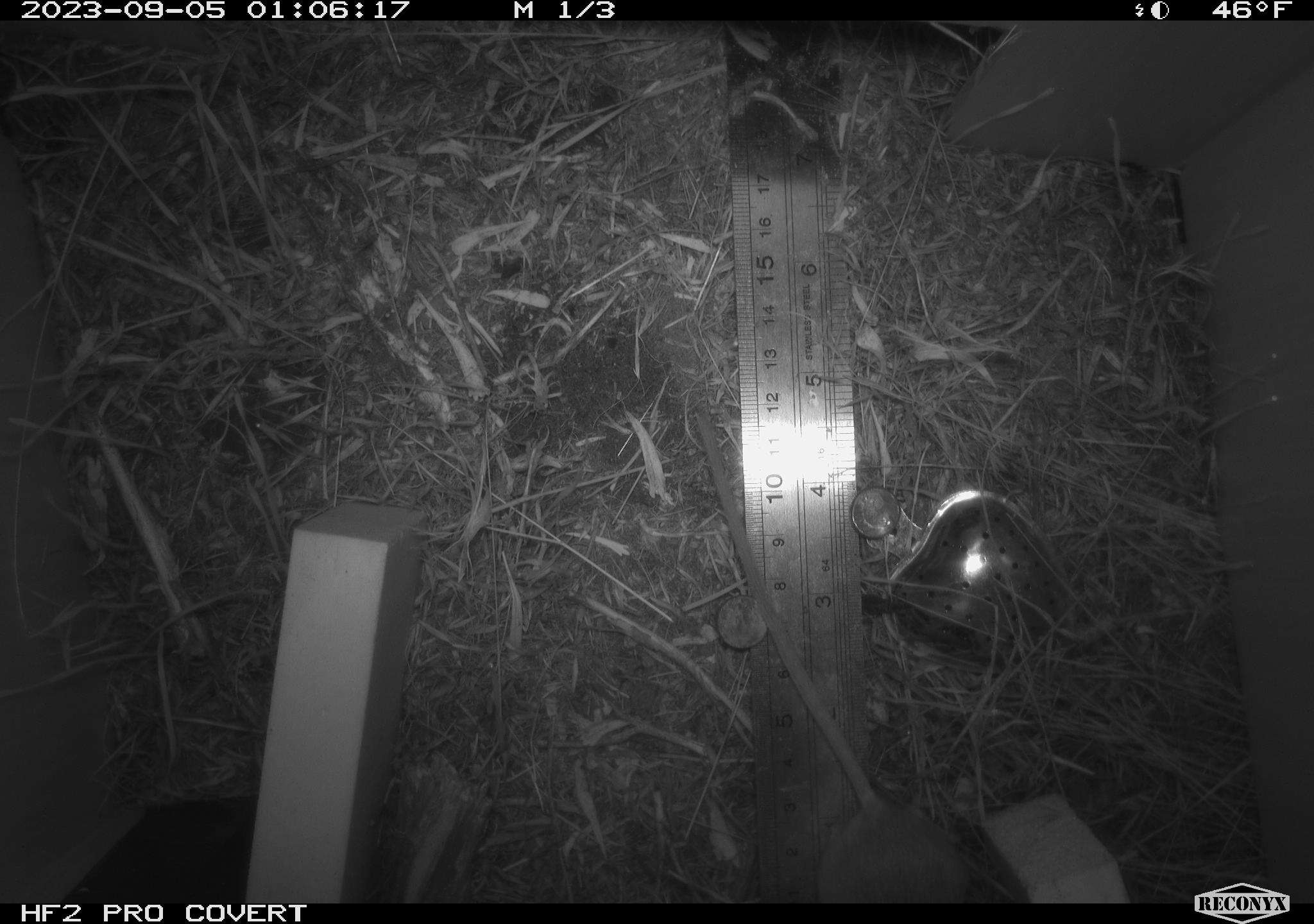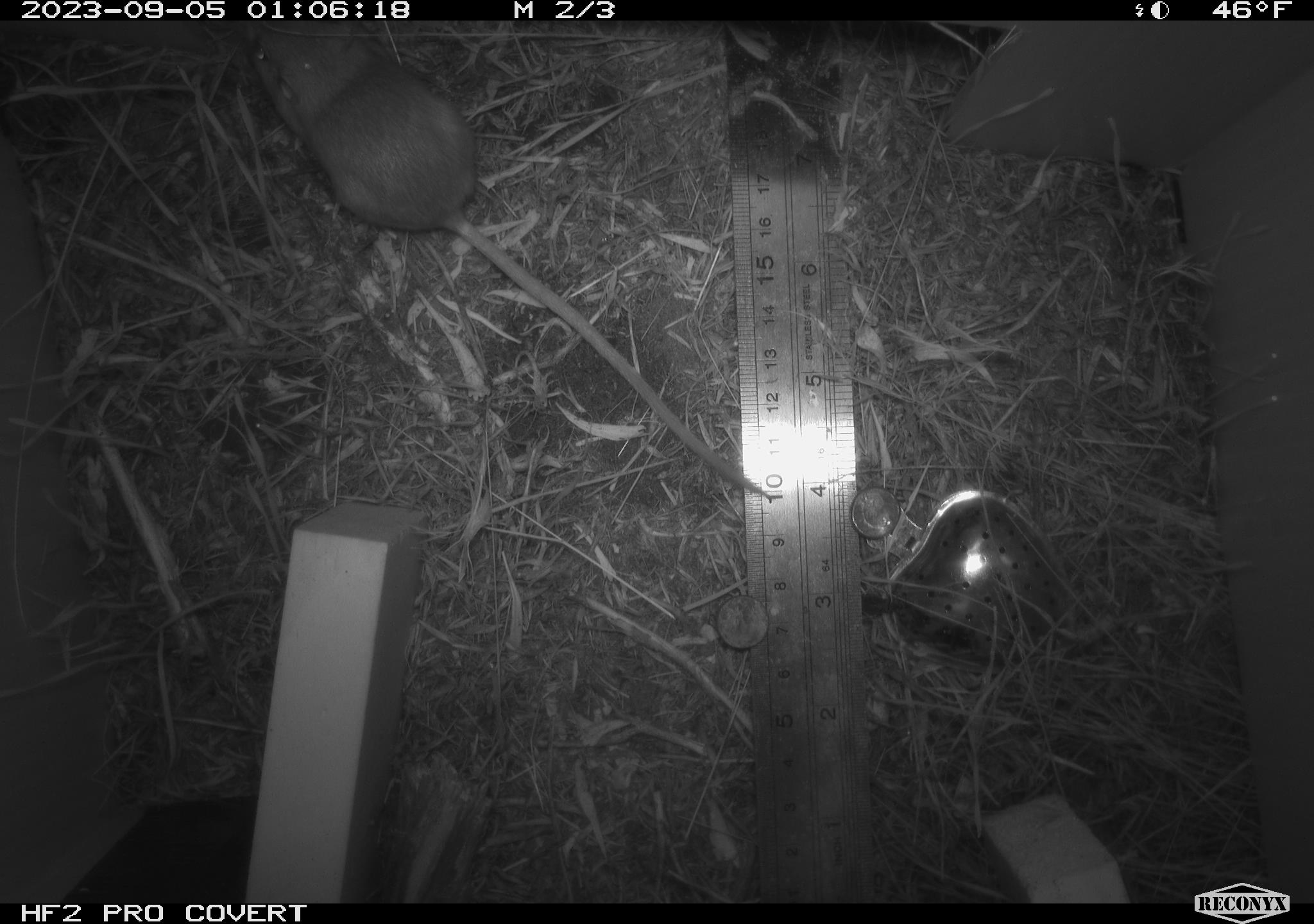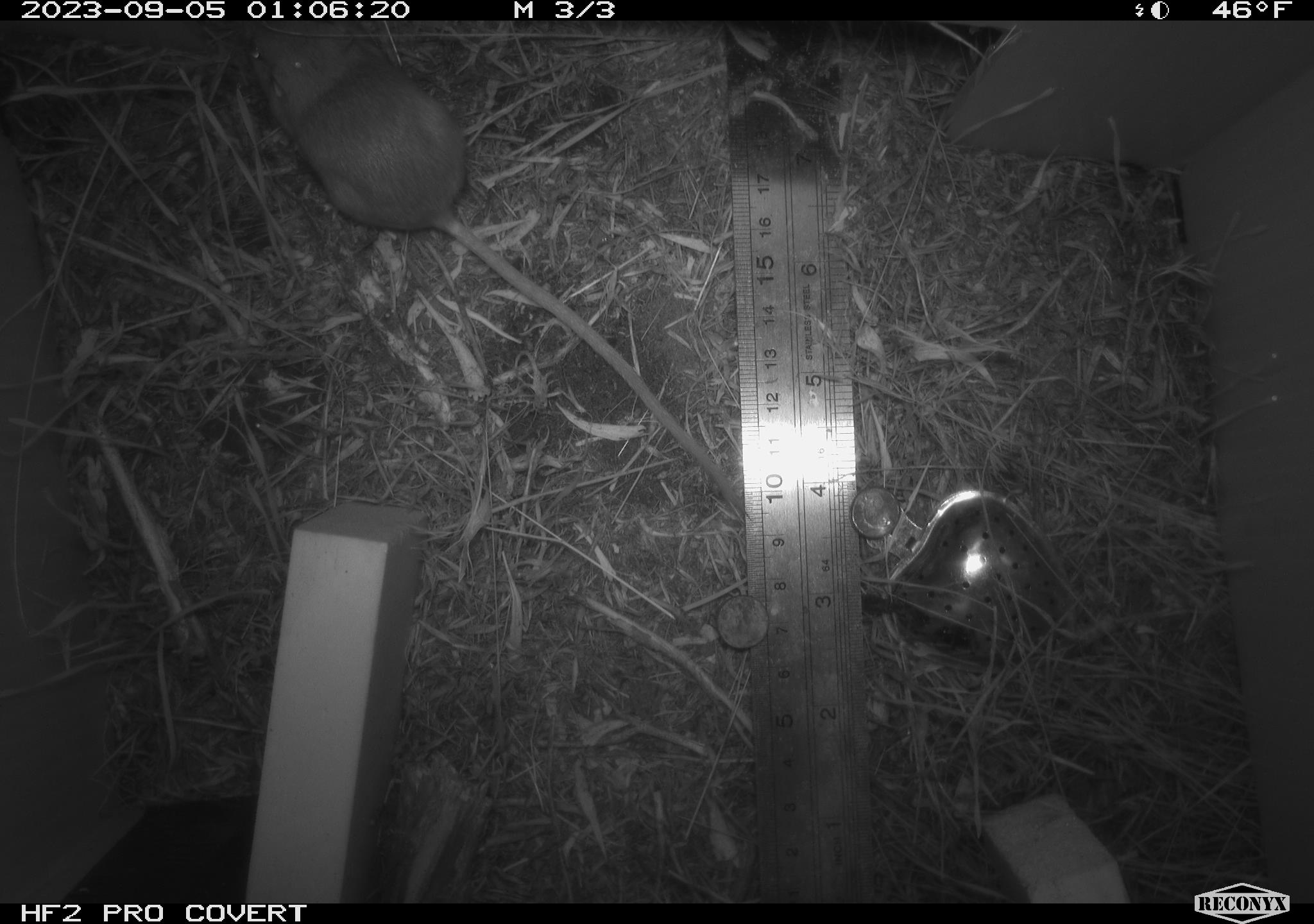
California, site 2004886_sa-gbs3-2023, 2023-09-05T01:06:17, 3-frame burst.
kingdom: Animalia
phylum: Chordata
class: Mammalia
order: Rodentia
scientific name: Rodentia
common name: mouse species